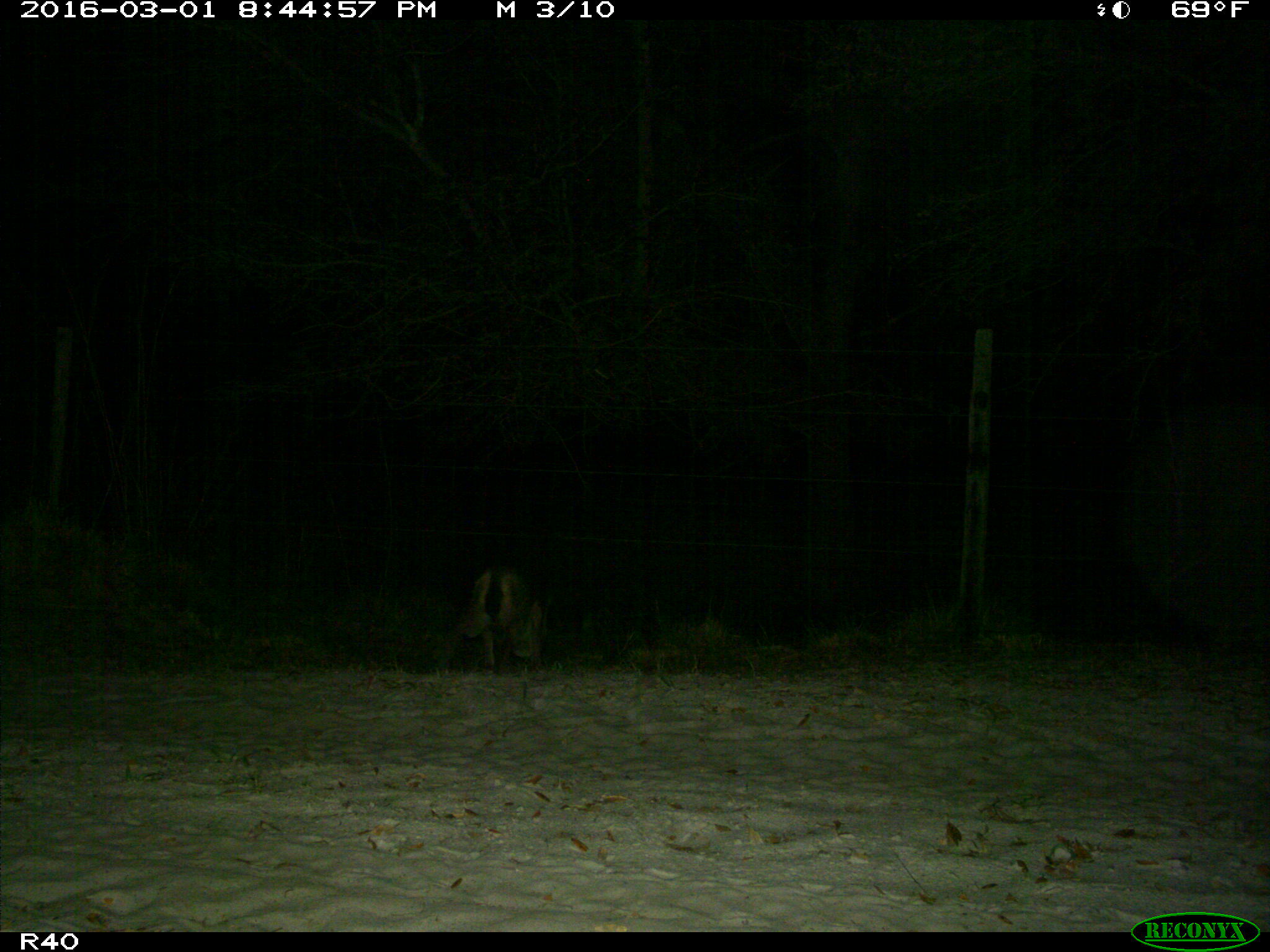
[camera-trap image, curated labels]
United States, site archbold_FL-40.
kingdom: Animalia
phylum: Chordata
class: Mammalia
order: Carnivora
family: Canidae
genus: Canis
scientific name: Canis latrans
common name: coyote